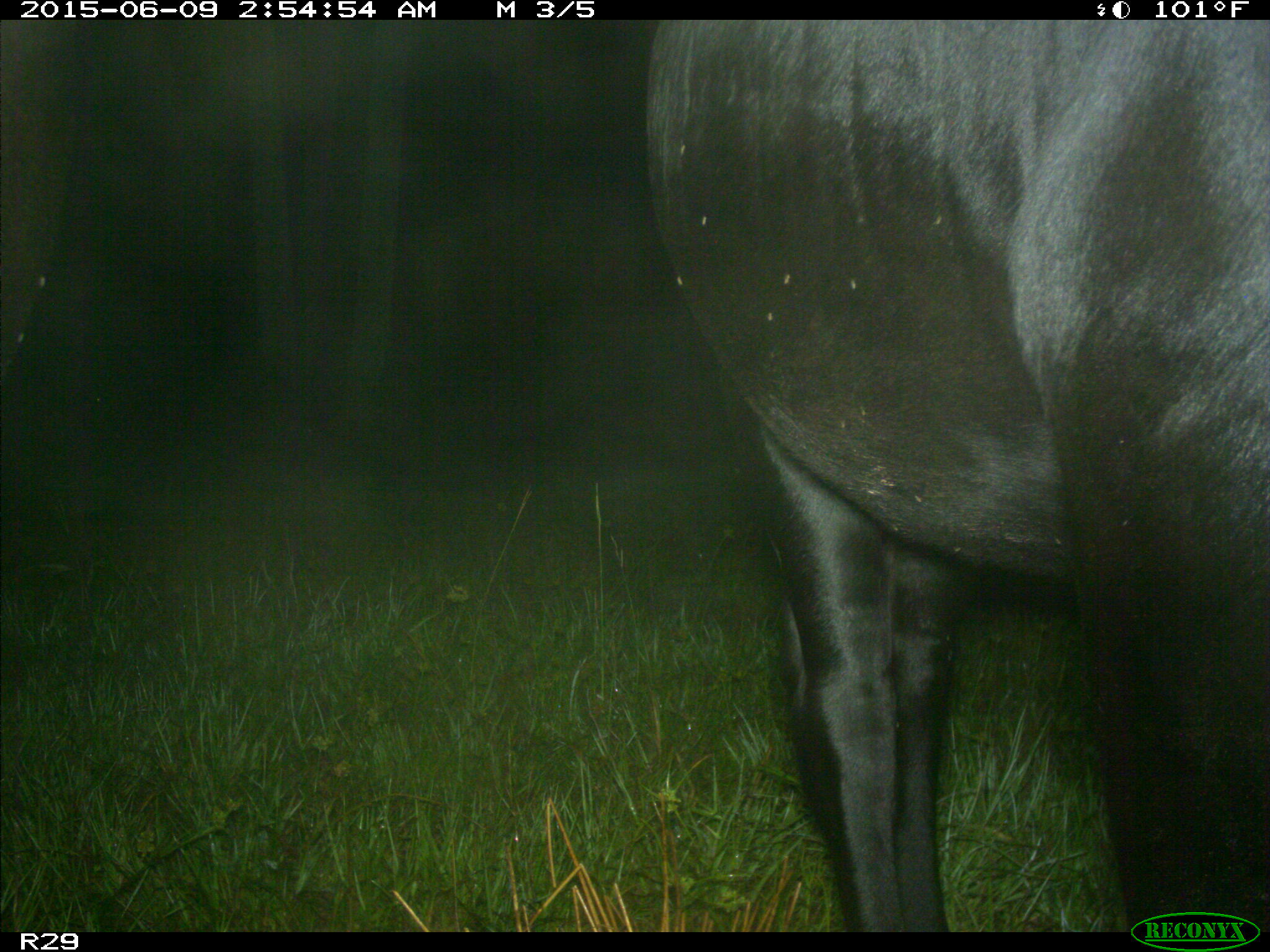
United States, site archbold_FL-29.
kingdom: Animalia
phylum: Chordata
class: Mammalia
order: Artiodactyla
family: Bovidae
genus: Bos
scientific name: Bos taurus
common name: domestic cow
Bos taurus (domestic cow).